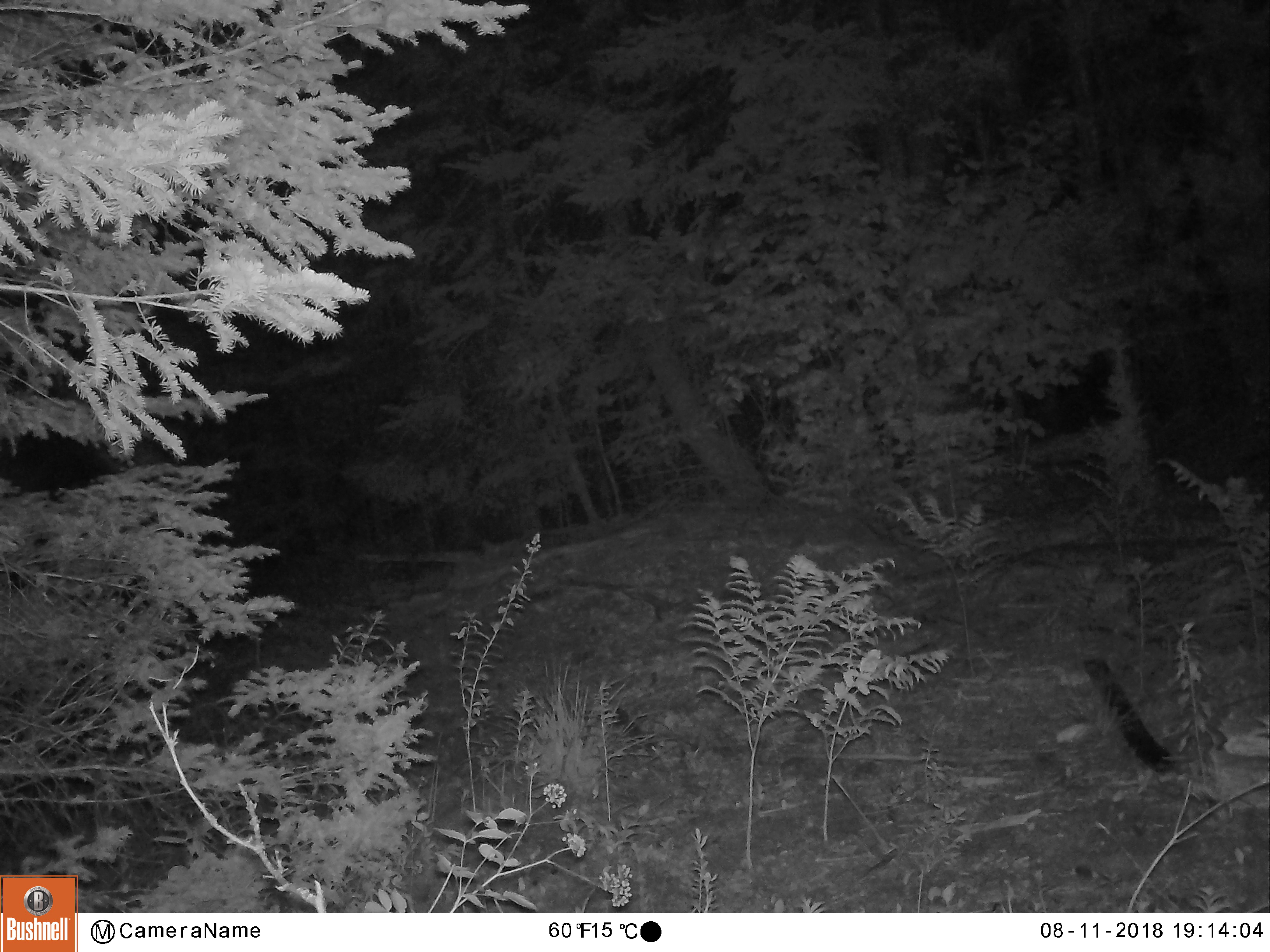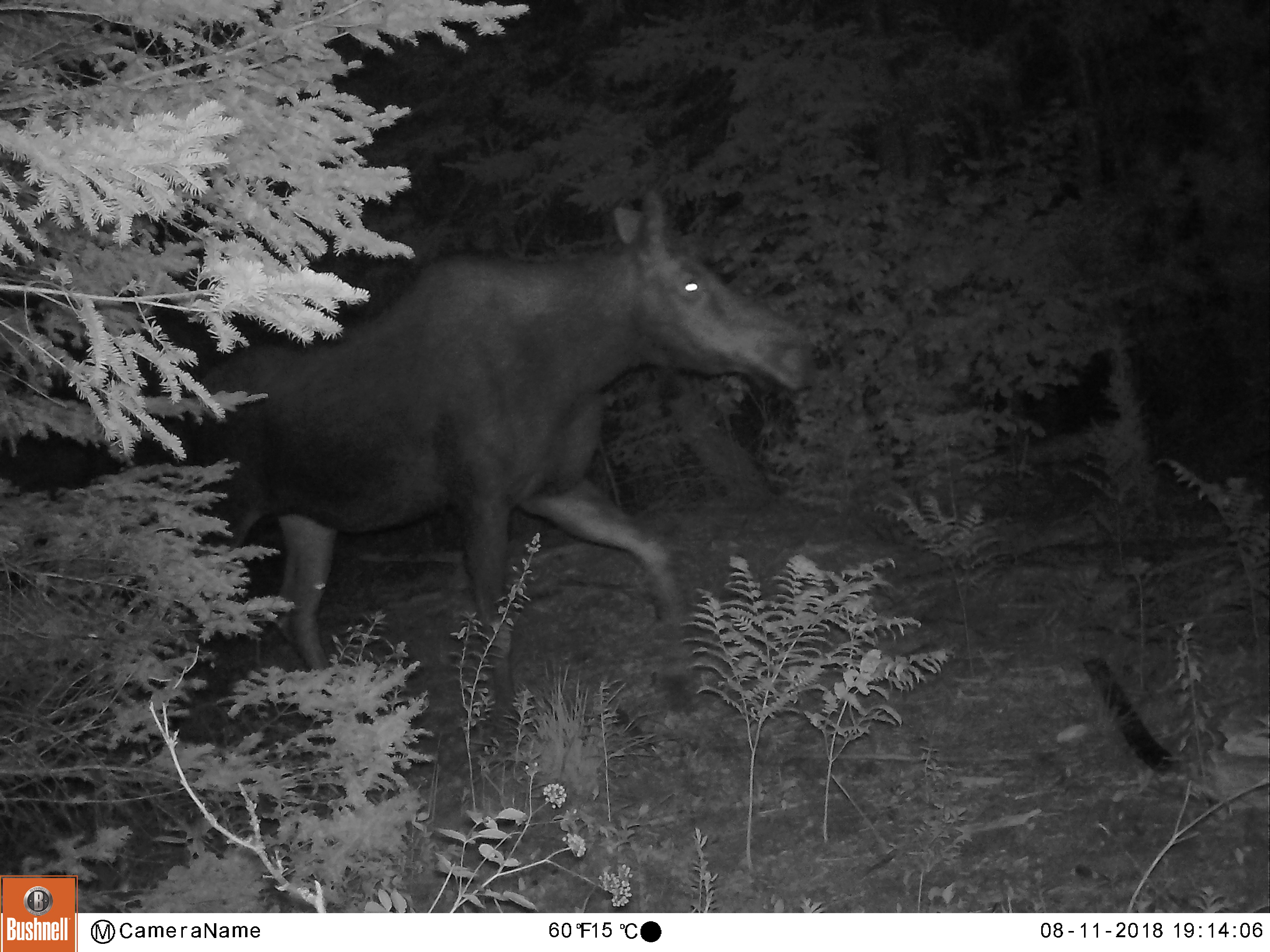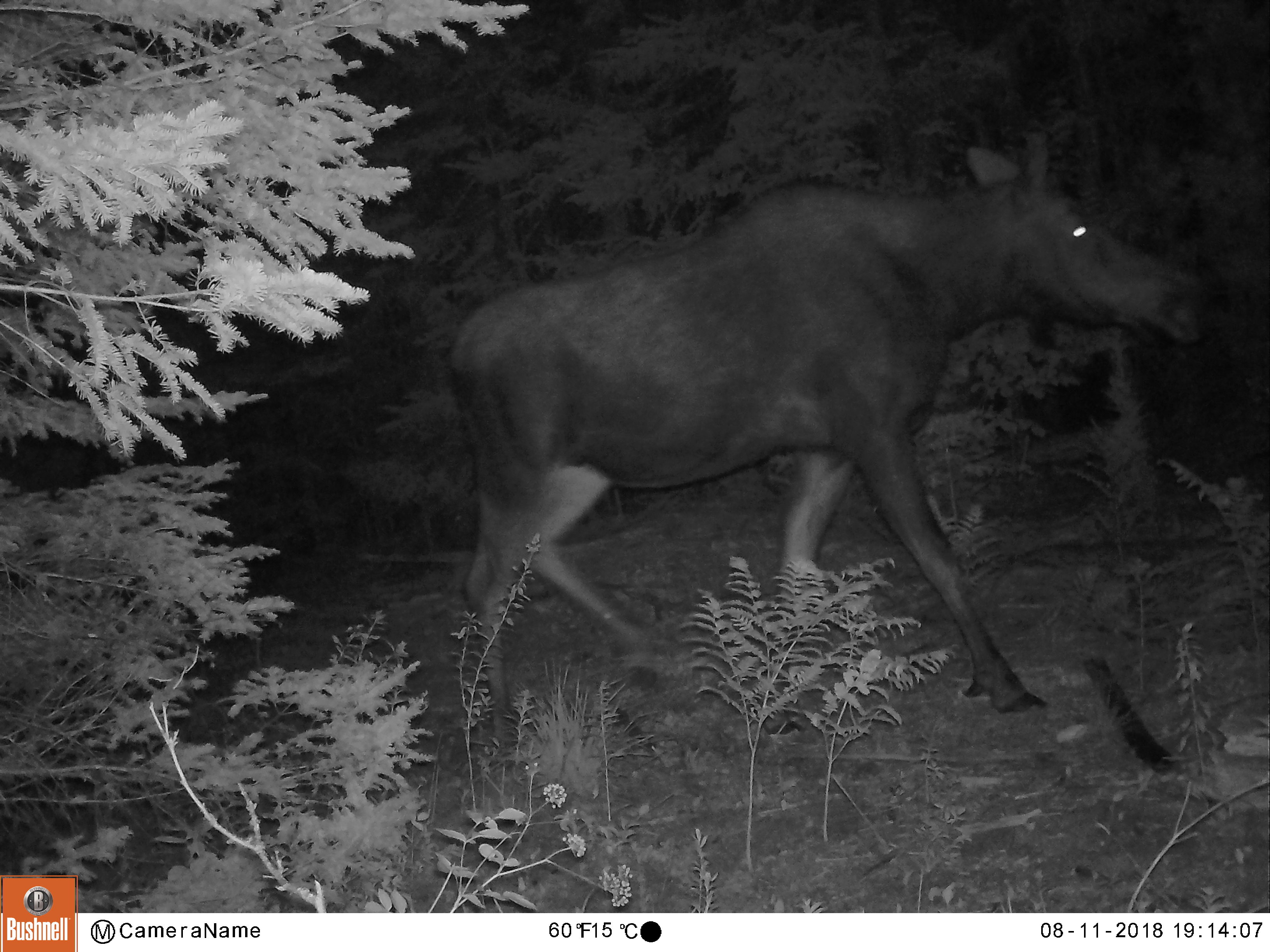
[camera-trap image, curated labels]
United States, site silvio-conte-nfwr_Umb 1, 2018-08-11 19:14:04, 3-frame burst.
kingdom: Animalia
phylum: Chordata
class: Mammalia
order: Artiodactyla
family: Cervidae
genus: Alces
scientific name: Alces alces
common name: moose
Moose (Alces alces).